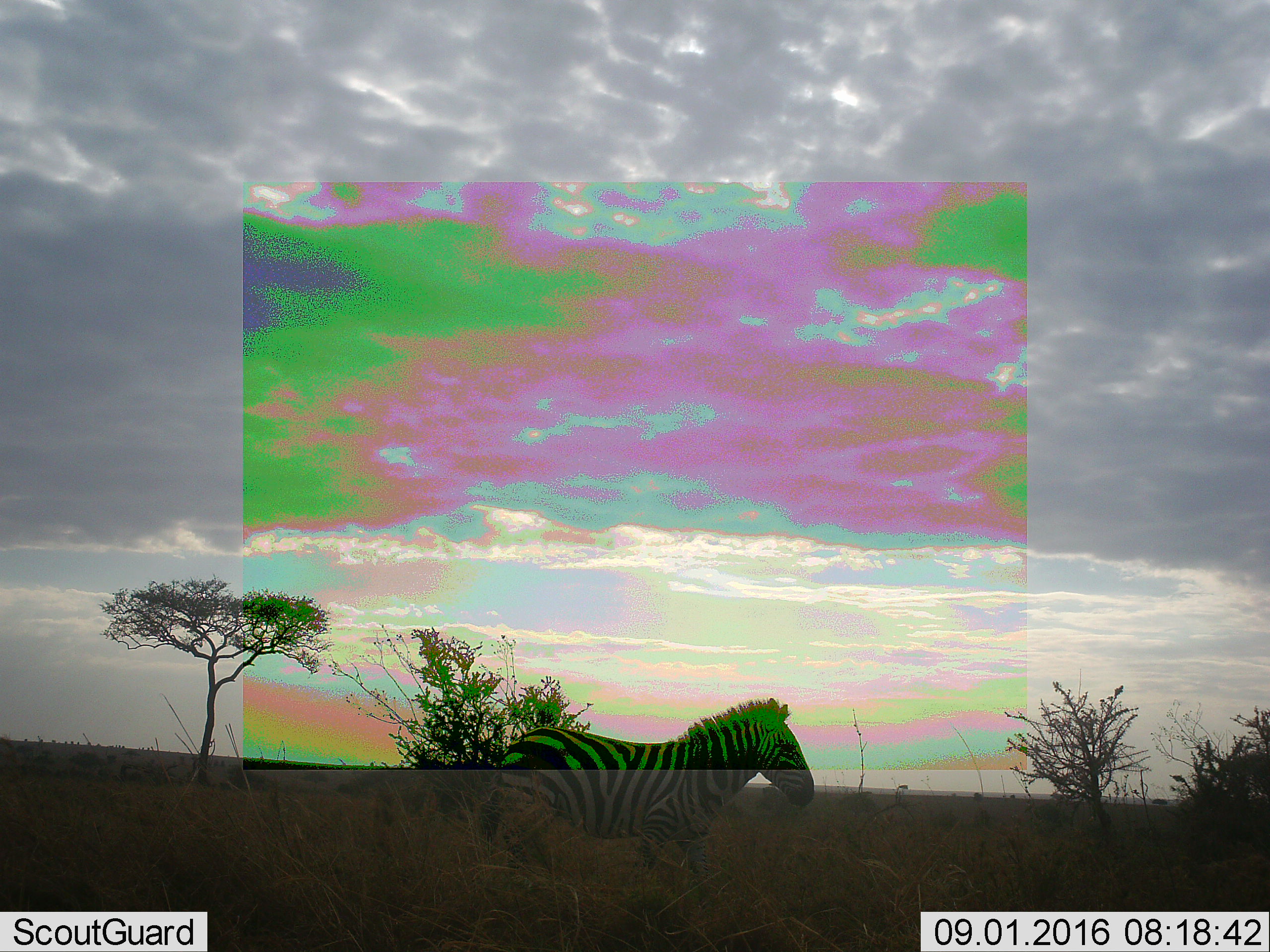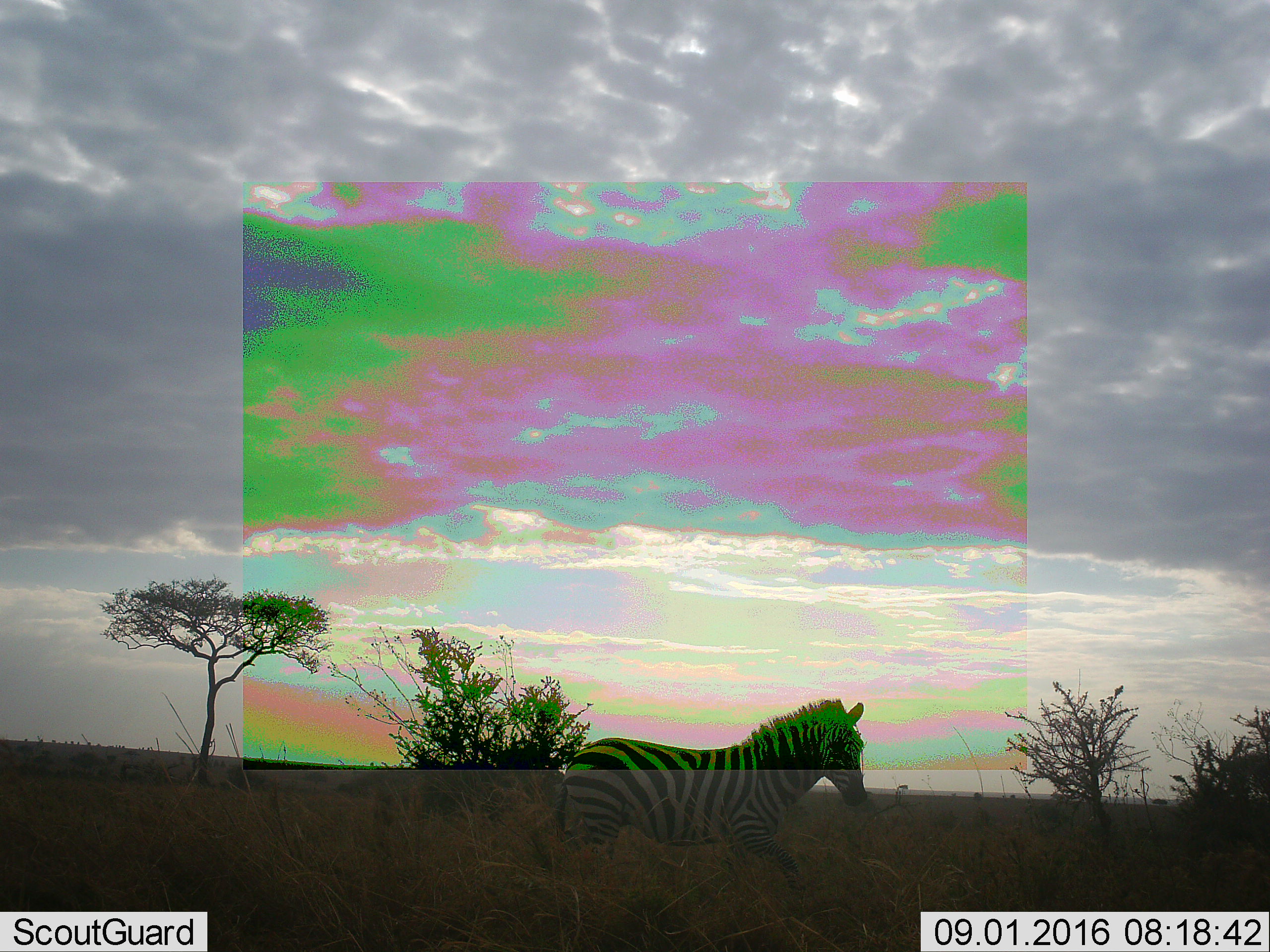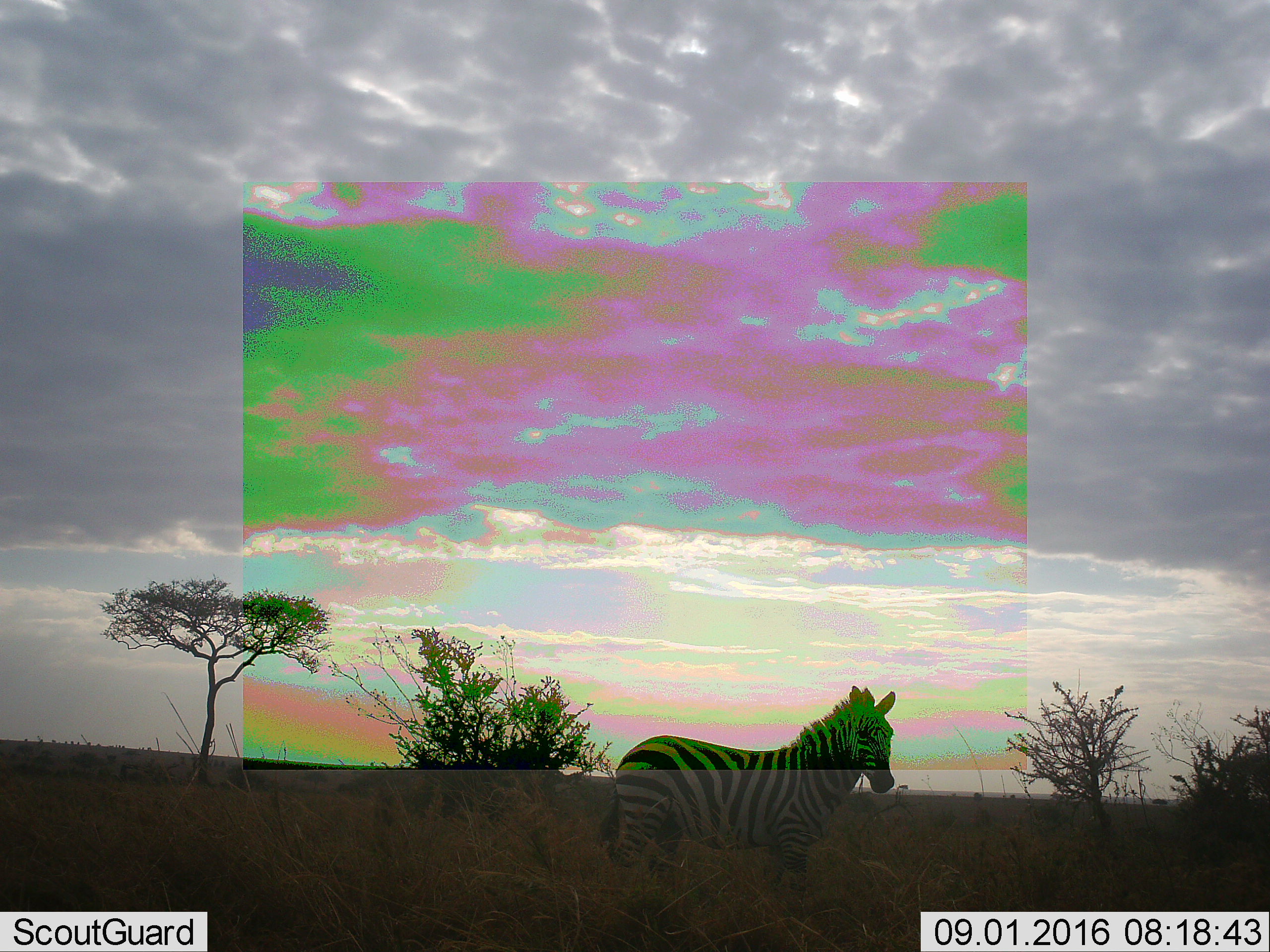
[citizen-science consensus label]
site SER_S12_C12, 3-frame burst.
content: unidentified animal